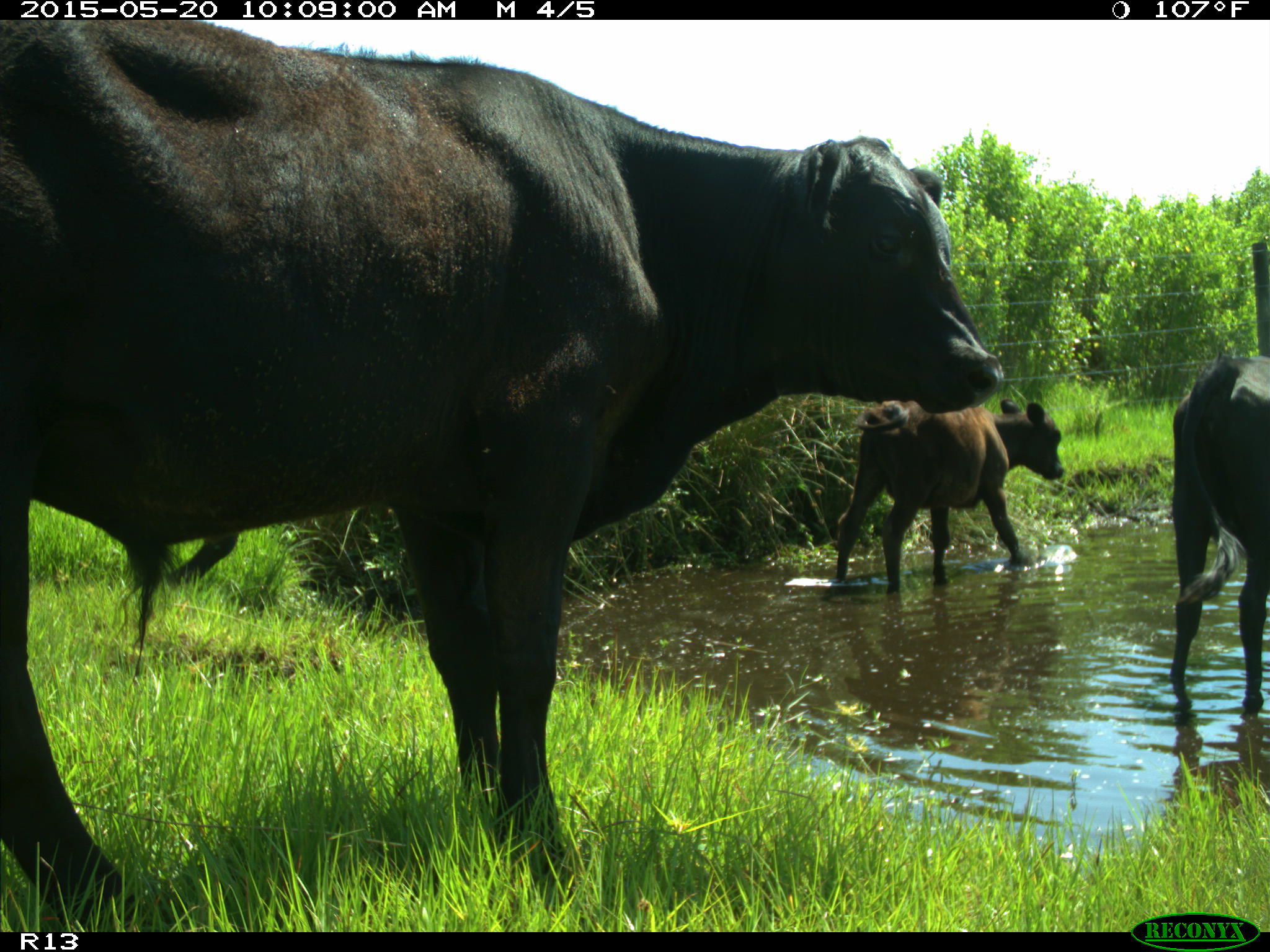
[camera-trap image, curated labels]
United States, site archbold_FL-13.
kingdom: Animalia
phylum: Chordata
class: Mammalia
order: Artiodactyla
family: Bovidae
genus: Bos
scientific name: Bos taurus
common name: domestic cow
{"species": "Bos taurus (domestic cow)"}